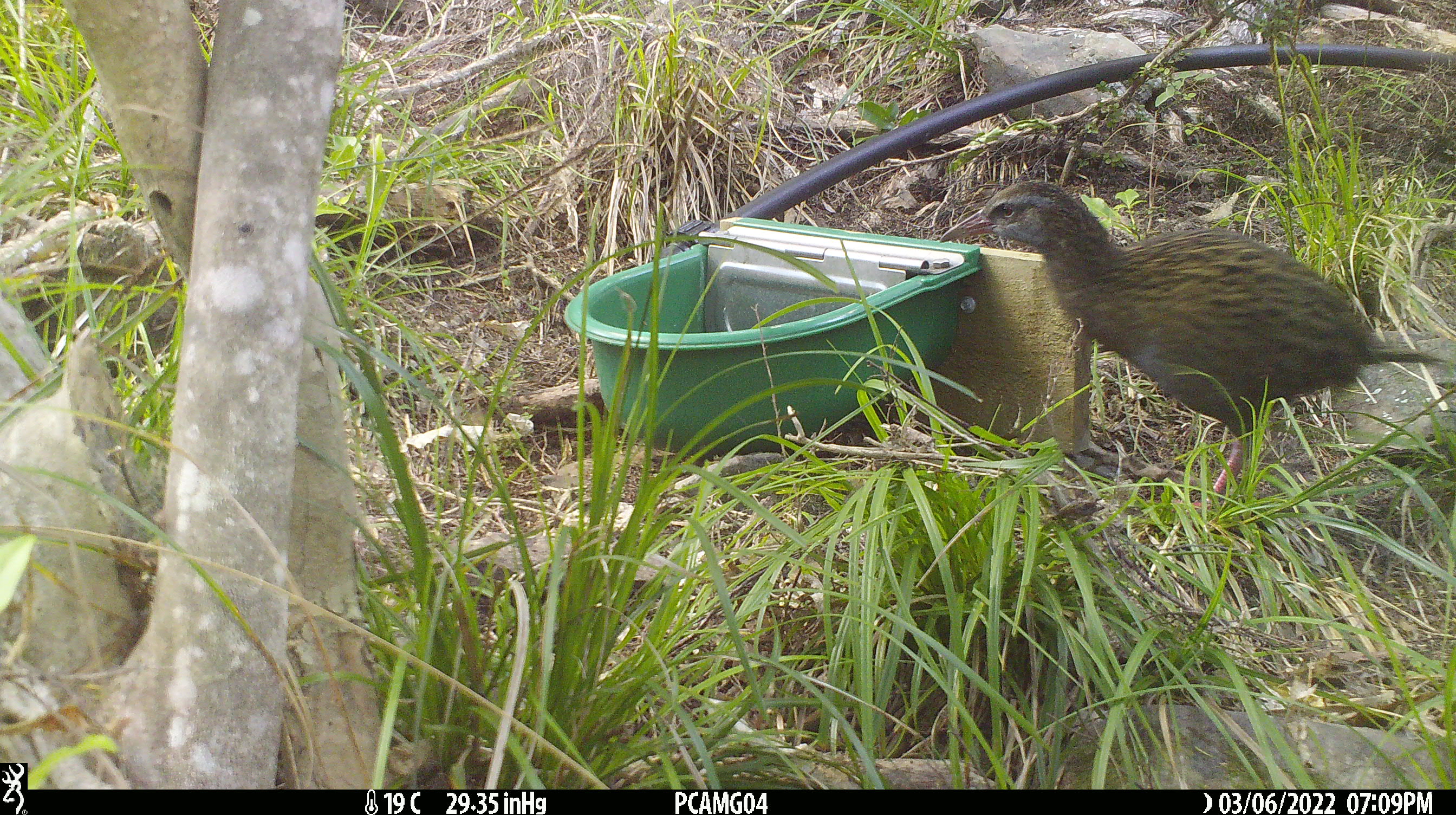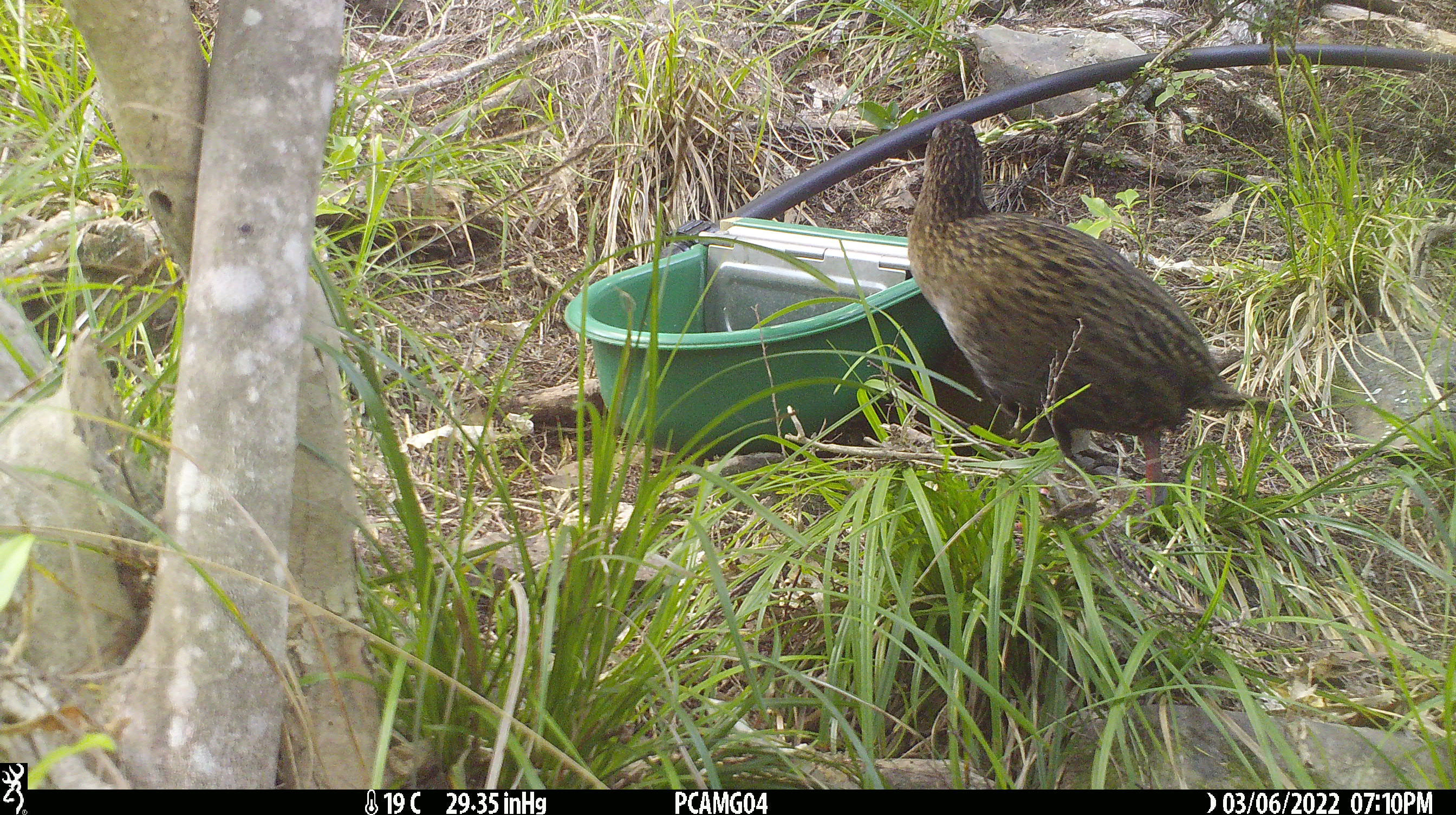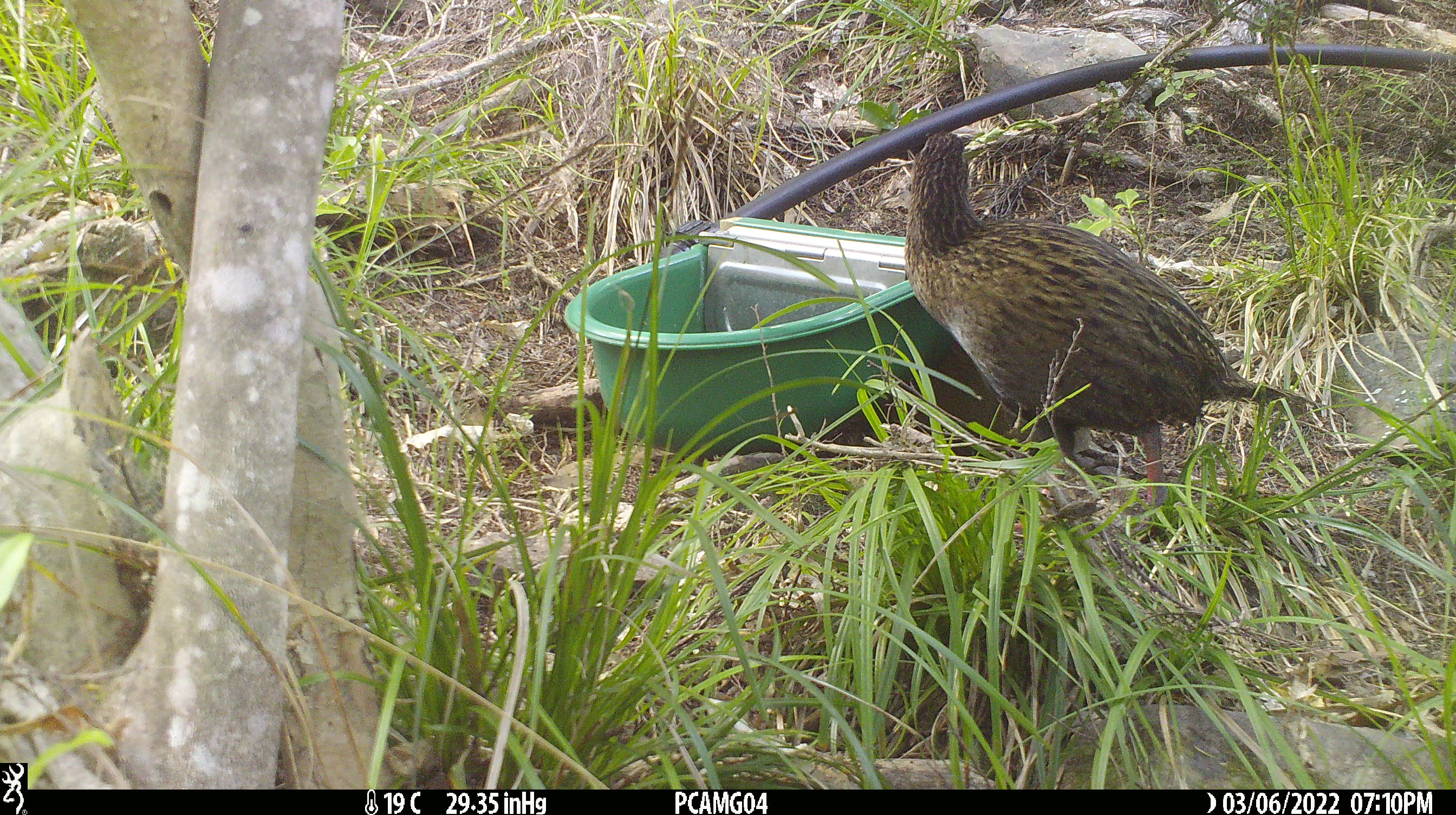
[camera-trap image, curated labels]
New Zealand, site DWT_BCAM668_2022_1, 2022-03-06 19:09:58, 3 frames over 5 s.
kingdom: Animalia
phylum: Chordata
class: Aves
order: Gruiformes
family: Rallidae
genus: Gallirallus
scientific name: Gallirallus australis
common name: weka